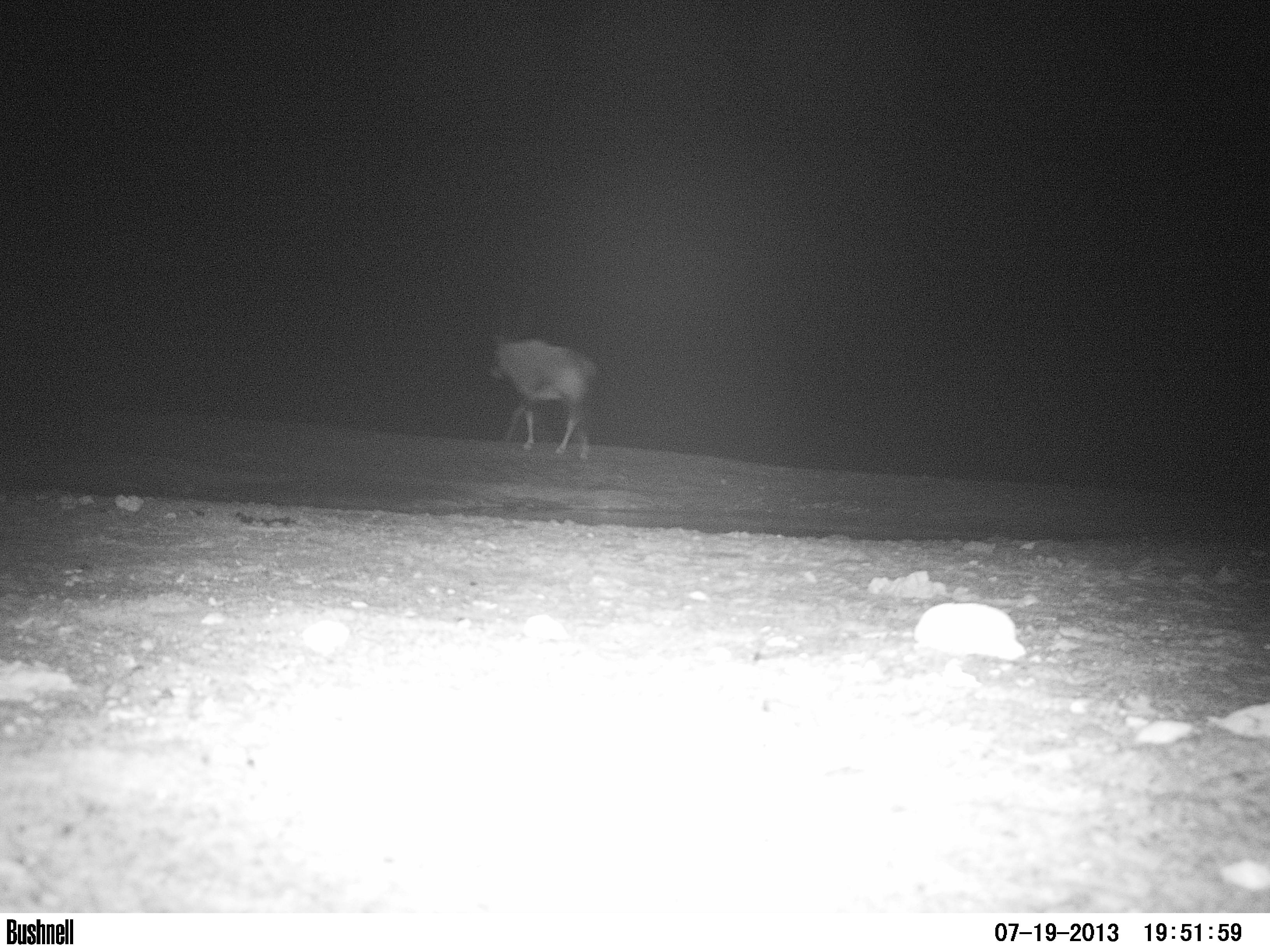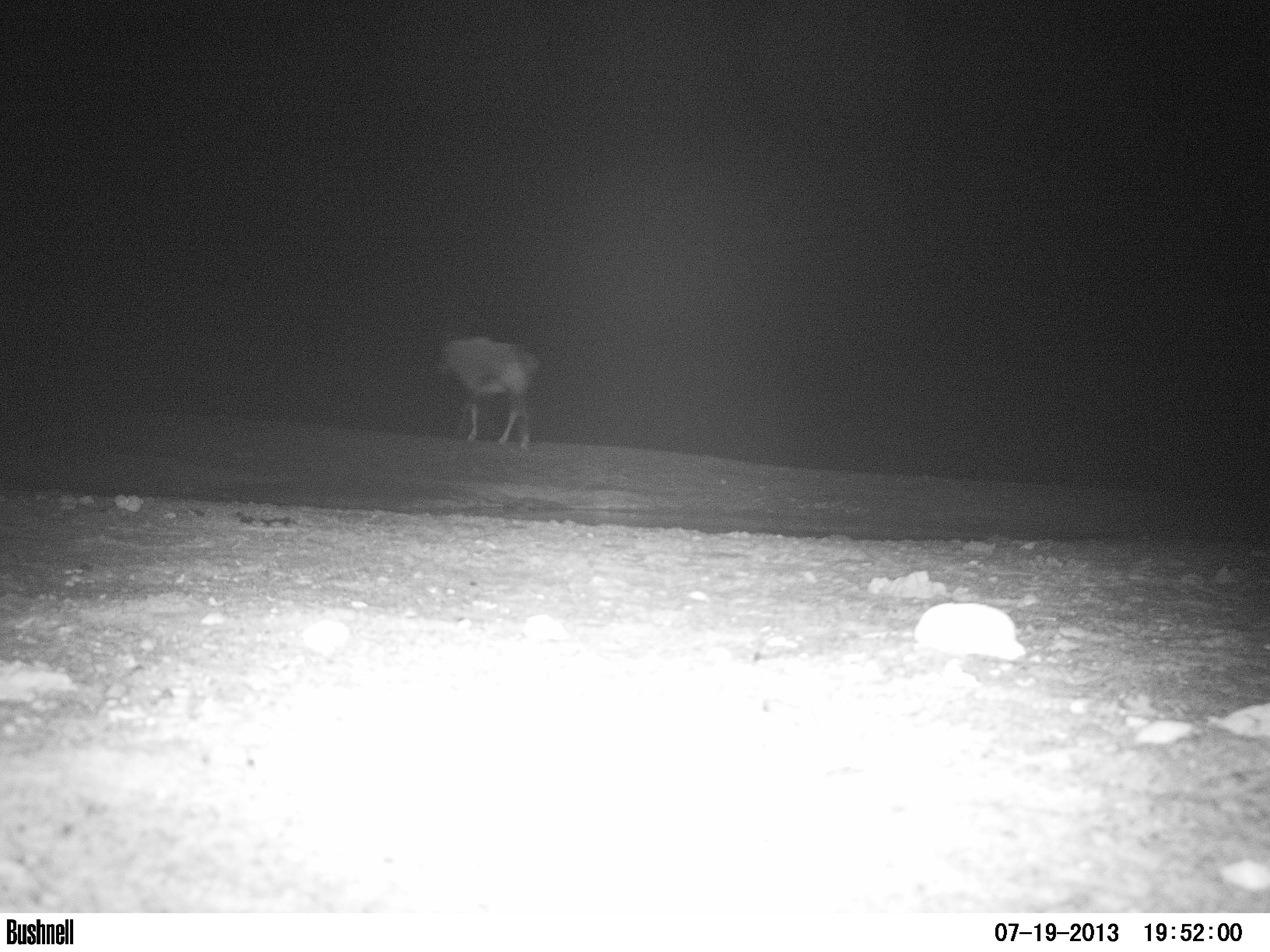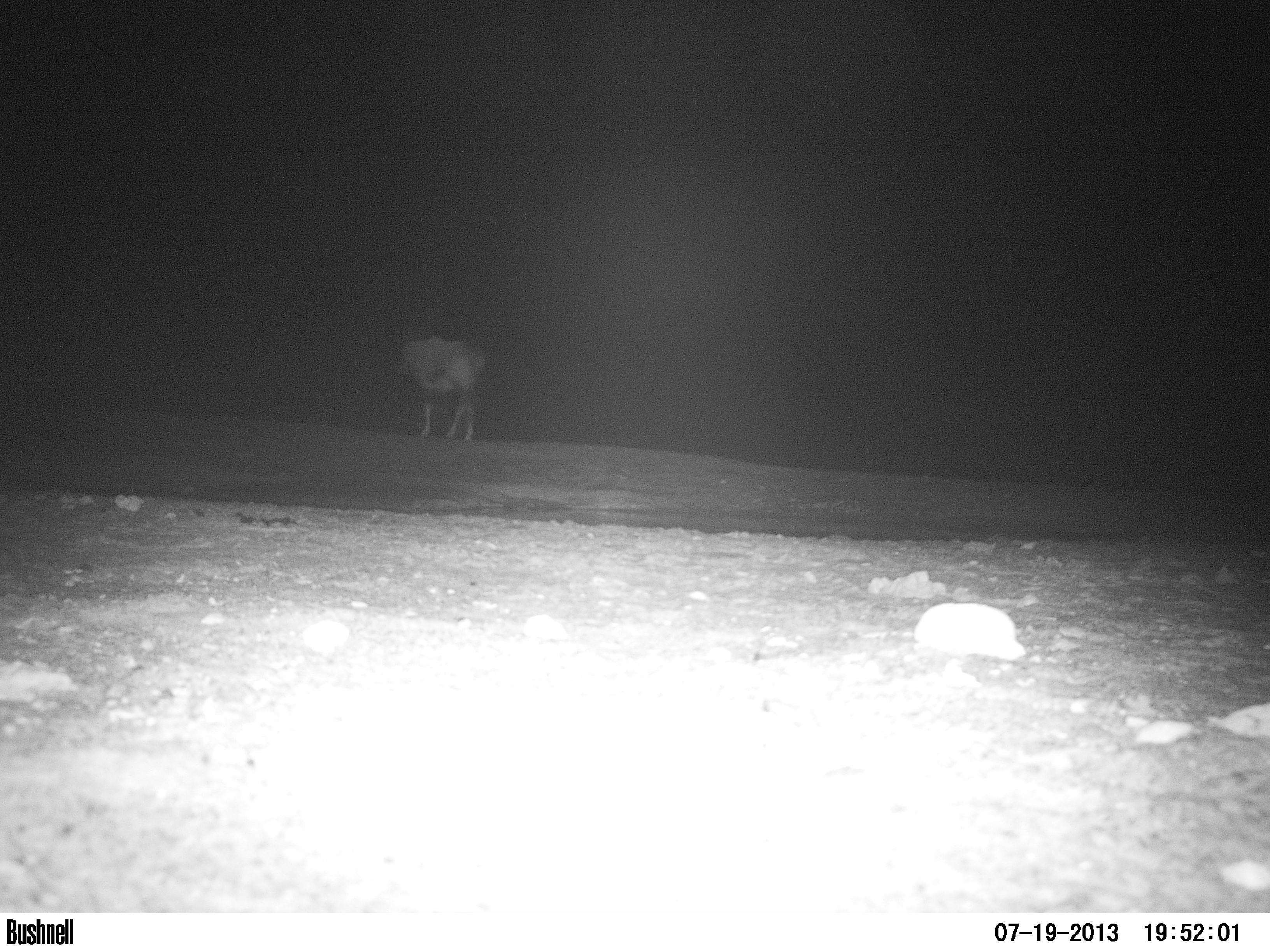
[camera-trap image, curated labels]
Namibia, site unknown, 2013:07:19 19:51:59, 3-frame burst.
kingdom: Animalia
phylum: Chordata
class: Mammalia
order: Artiodactyla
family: Bovidae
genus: Oryx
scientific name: Oryx gazella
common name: gemsbok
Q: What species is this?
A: Oryx gazella (gemsbok).